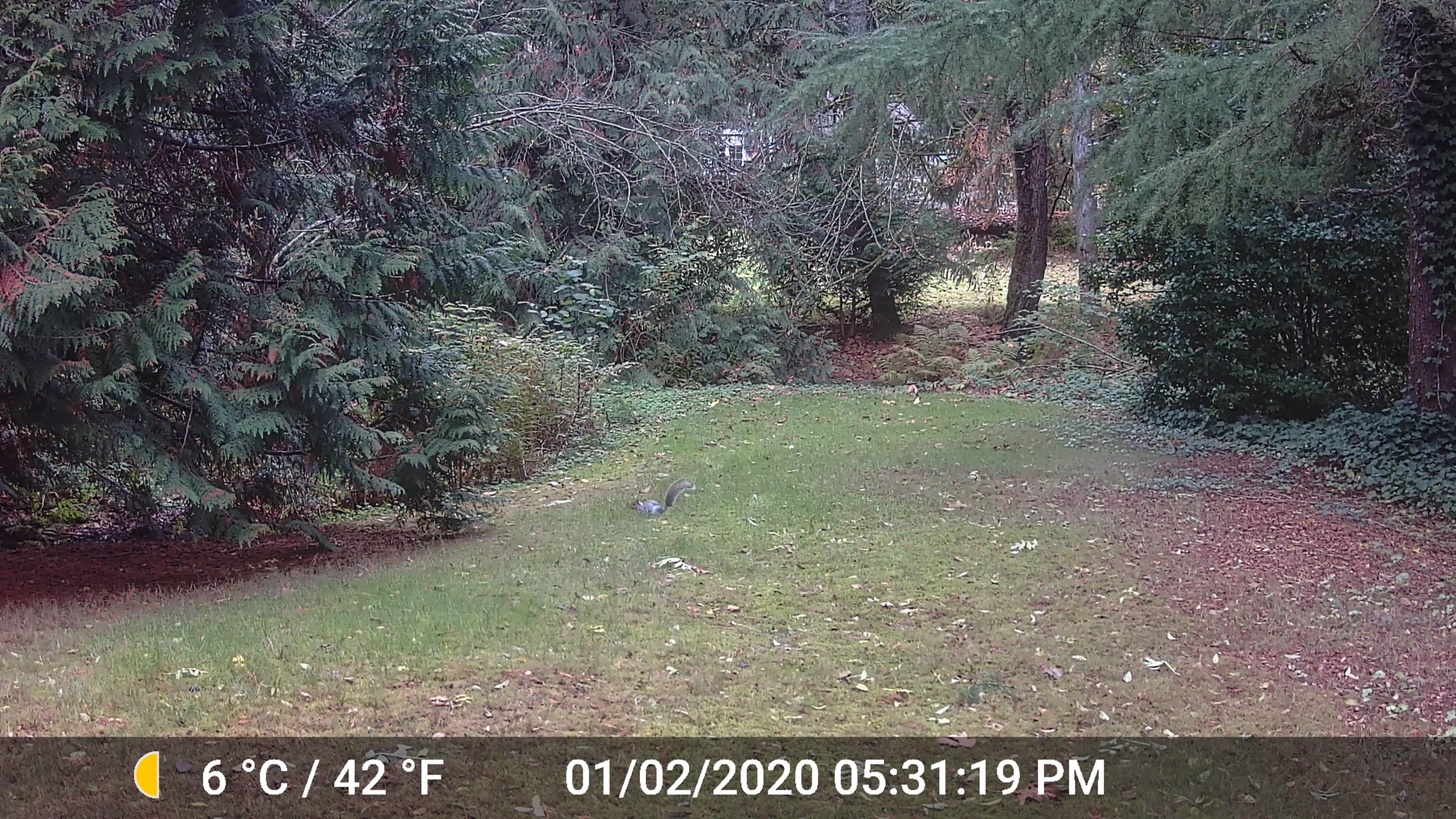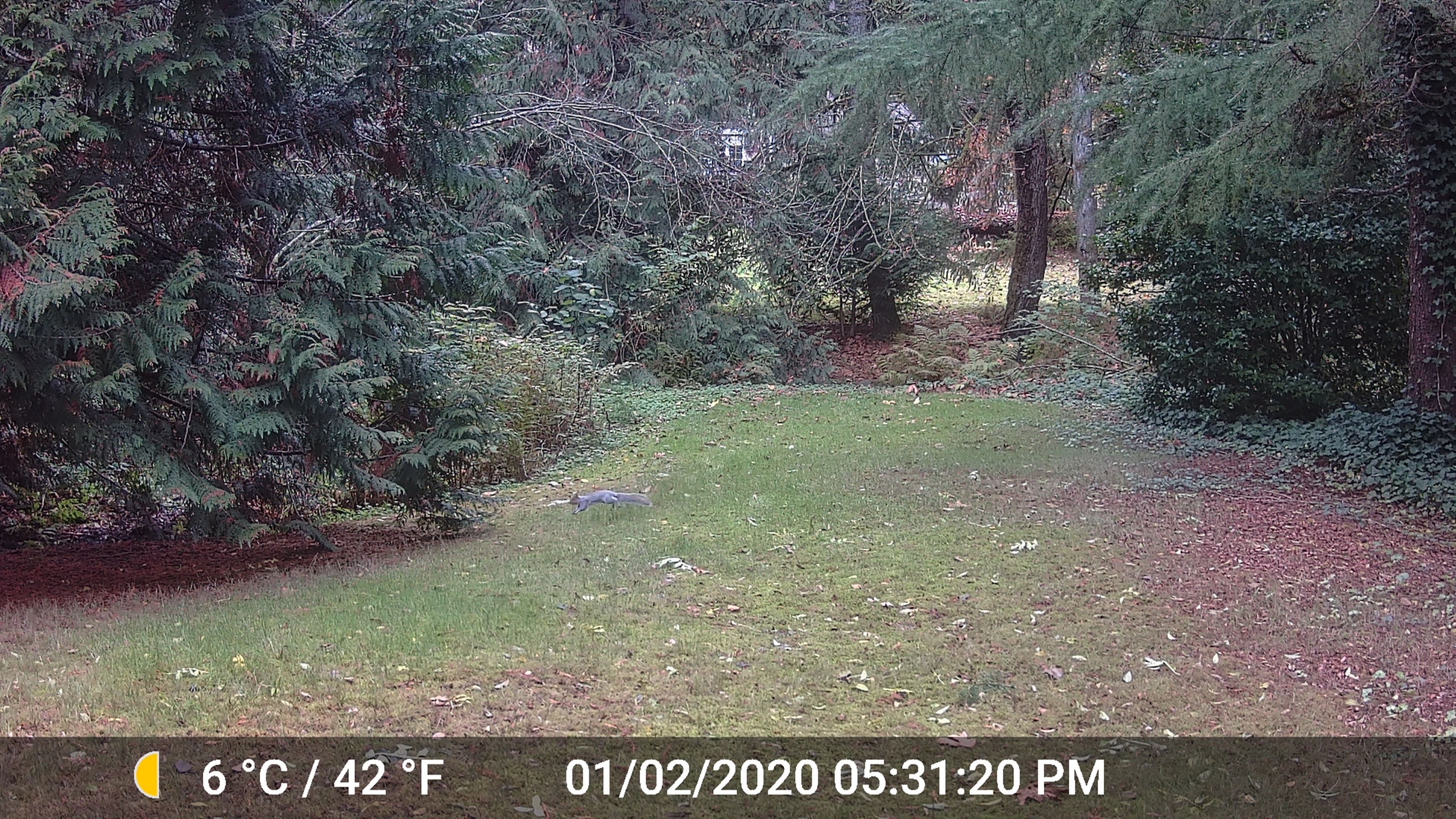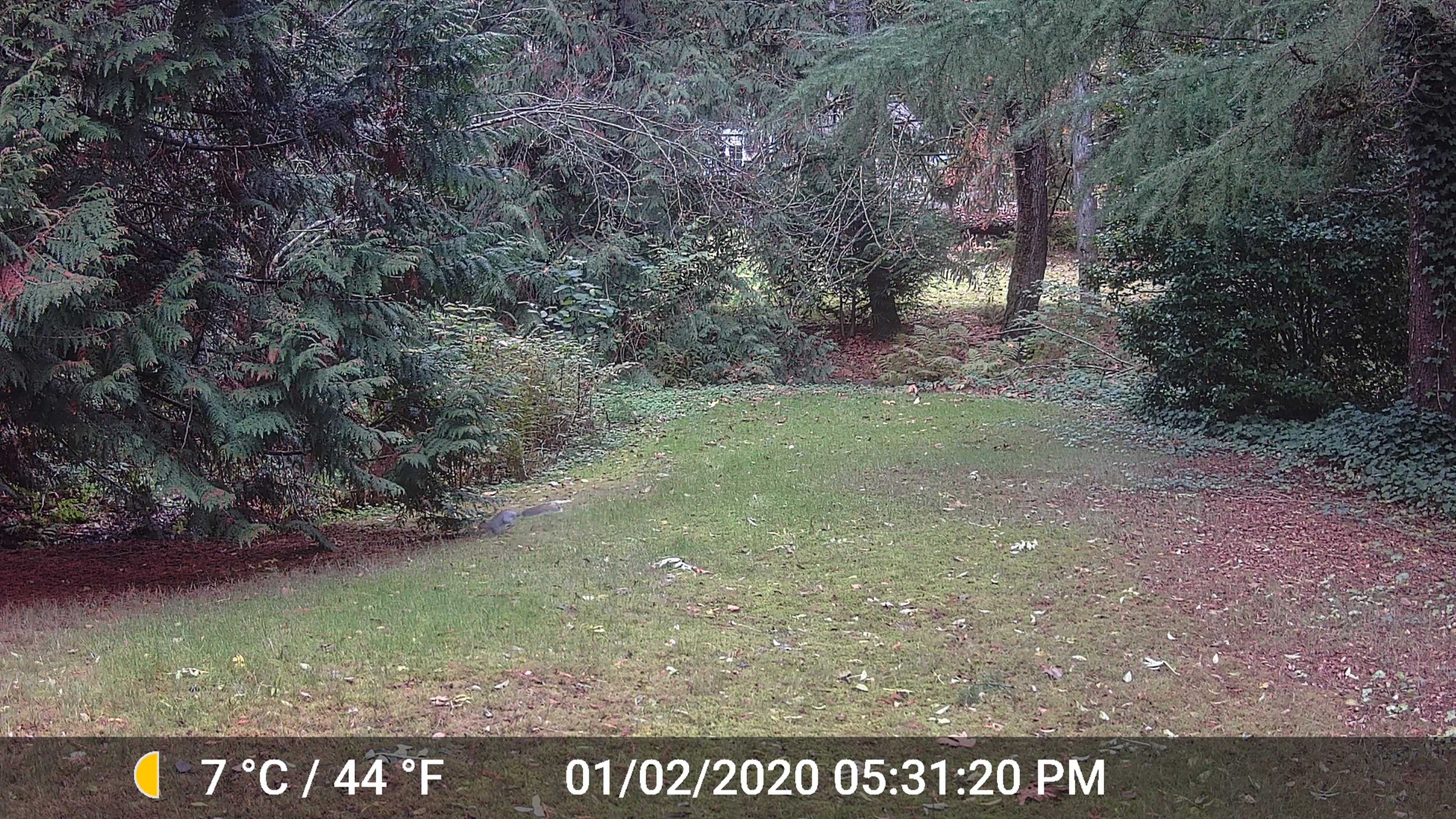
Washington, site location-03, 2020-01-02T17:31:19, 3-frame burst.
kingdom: Animalia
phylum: Chordata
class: Mammalia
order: Rodentia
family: Sciuridae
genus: Sciurus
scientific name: Sciurus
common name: squirrel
Squirrel (Sciurus).